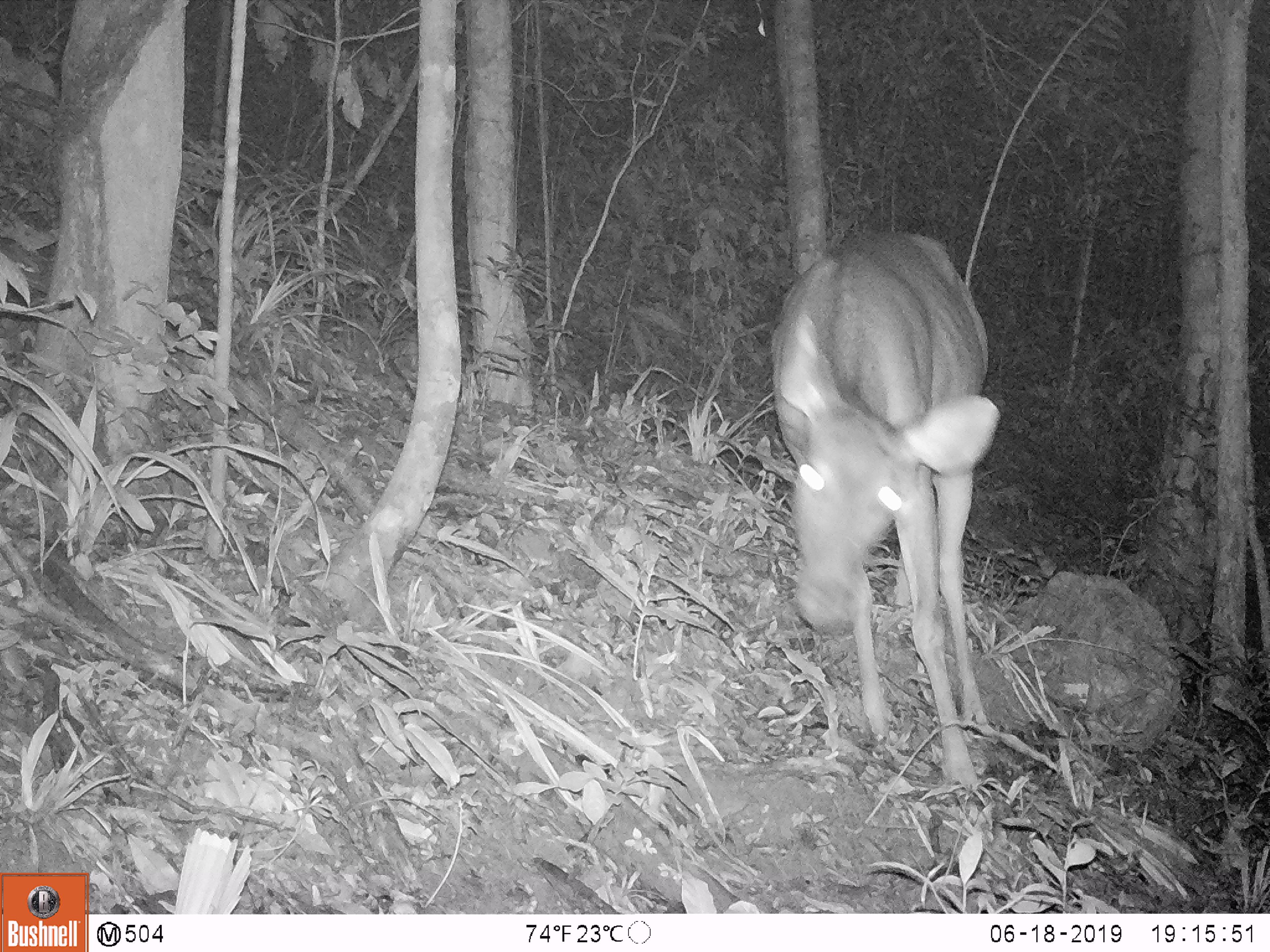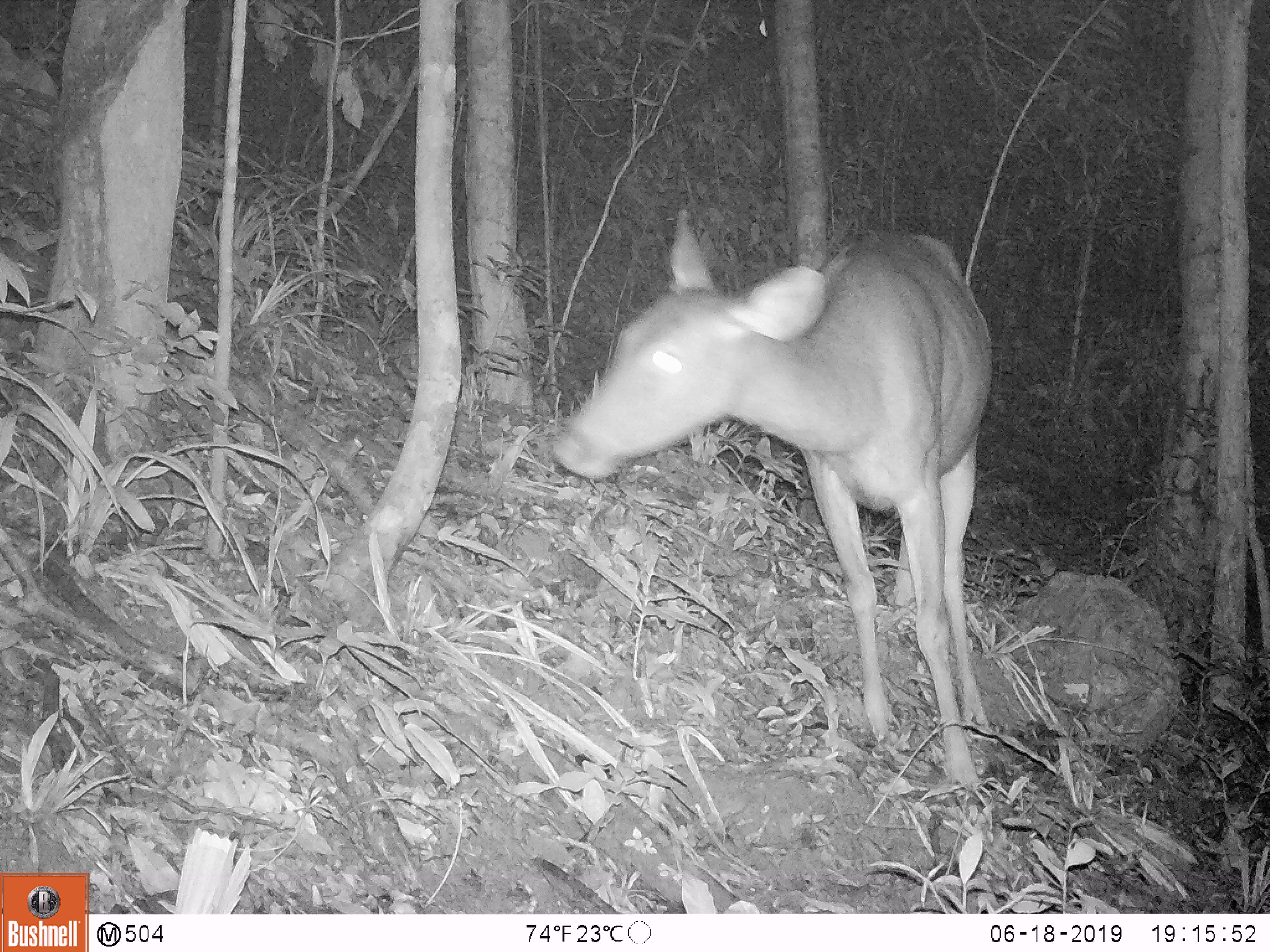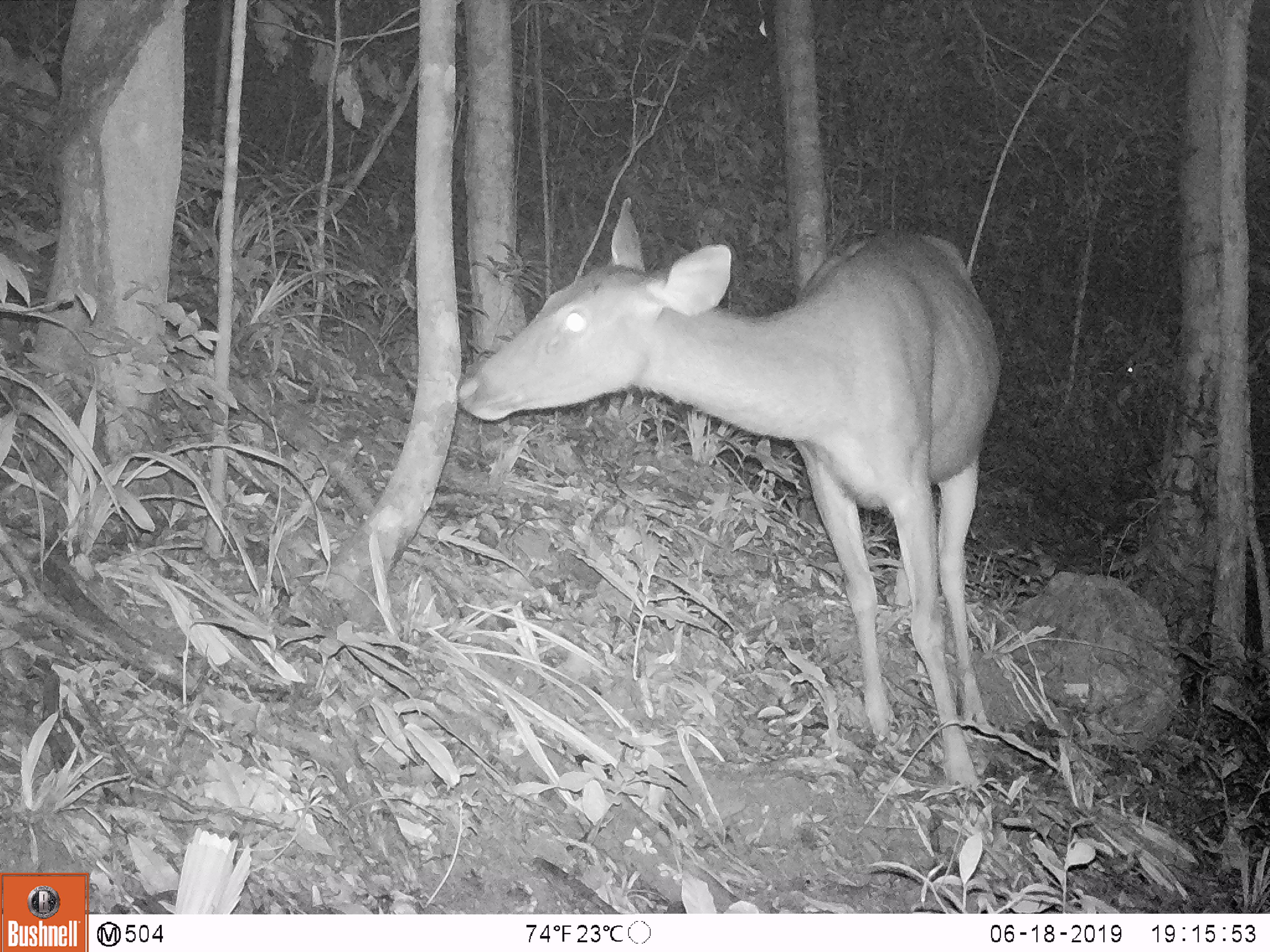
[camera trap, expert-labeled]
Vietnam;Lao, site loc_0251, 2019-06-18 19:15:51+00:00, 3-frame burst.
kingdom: Animalia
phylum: Chordata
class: Mammalia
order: Artiodactyla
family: Cervidae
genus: Rusa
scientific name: Rusa unicolor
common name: sambar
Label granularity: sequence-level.